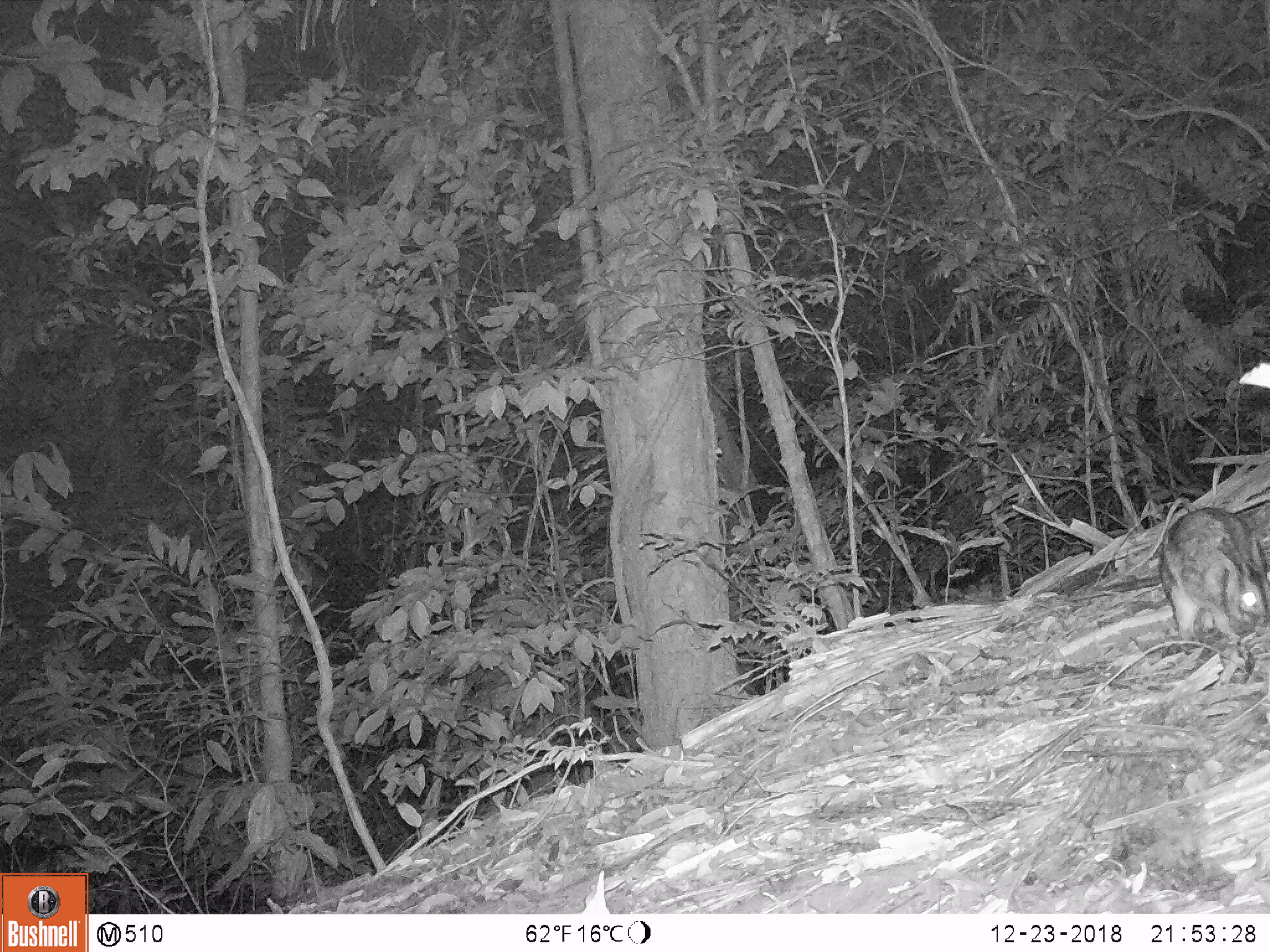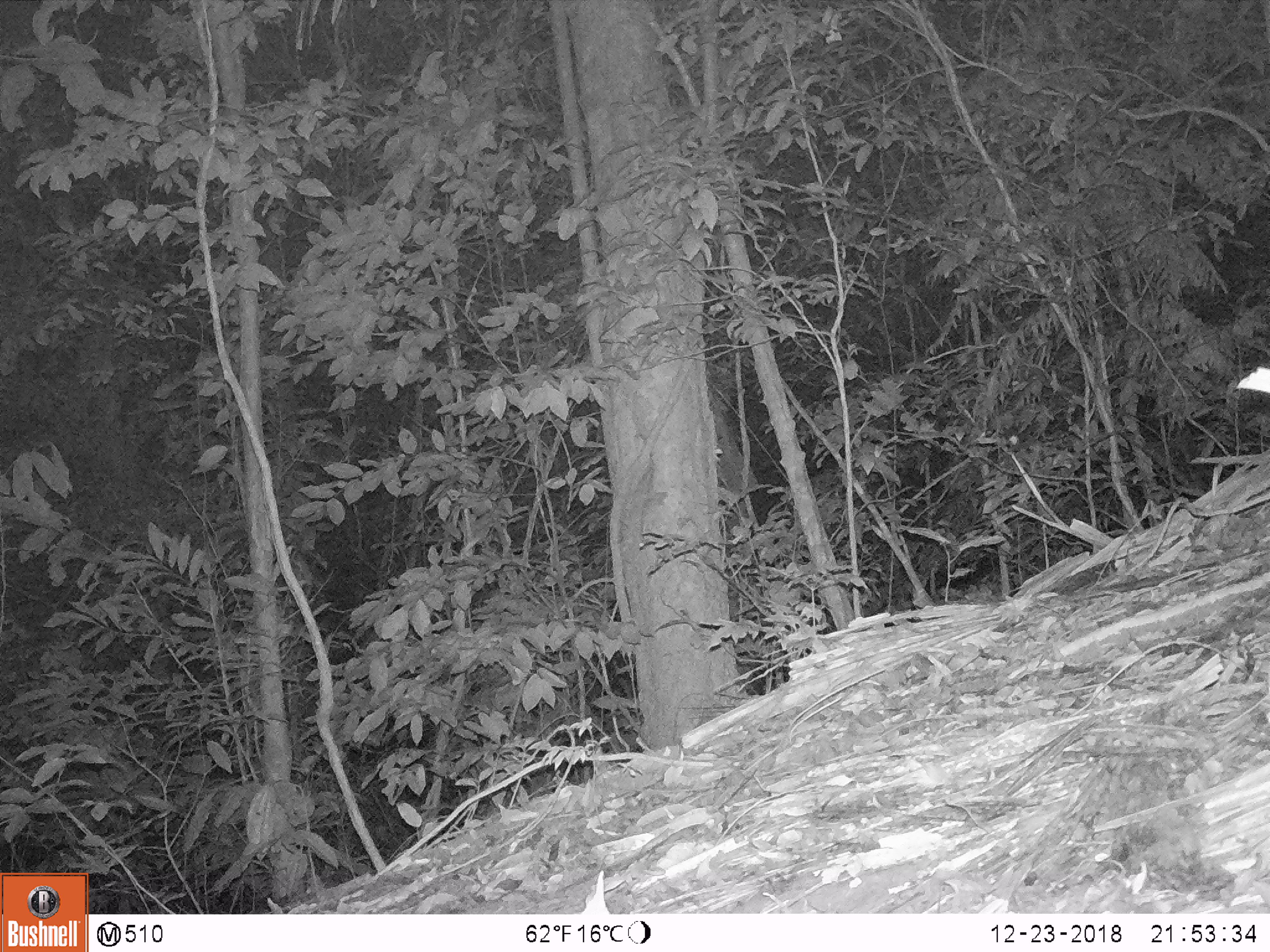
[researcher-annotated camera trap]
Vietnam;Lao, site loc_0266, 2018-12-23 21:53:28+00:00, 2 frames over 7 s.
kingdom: Animalia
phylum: Chordata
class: Mammalia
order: Lagomorpha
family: Leporidae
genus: Nesolagus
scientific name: Nesolagus timminsi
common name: annamite striped rabbit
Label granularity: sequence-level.